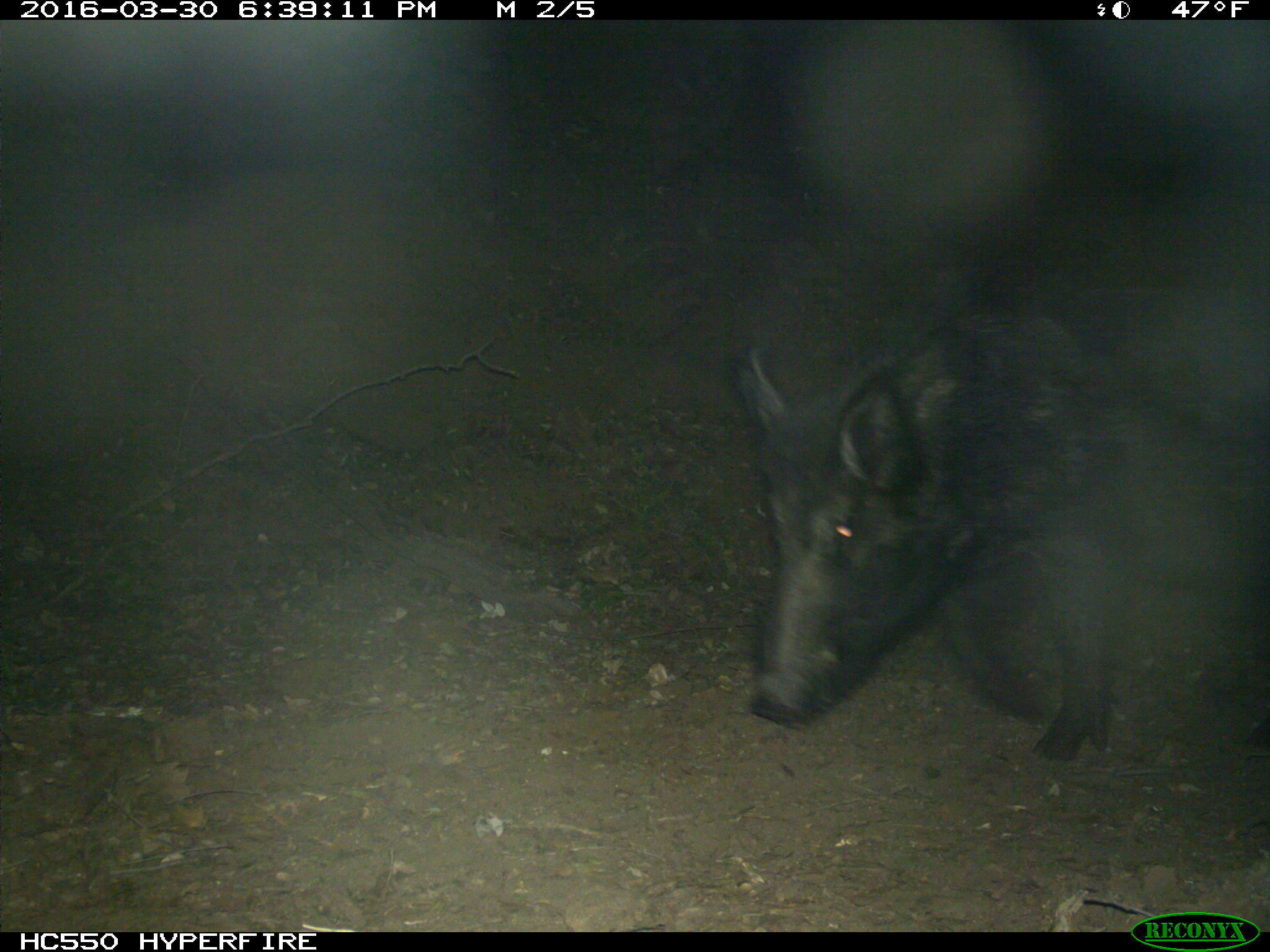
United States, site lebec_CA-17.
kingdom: Animalia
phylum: Chordata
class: Mammalia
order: Artiodactyla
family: Suidae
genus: Sus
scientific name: Sus scrofa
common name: wild boar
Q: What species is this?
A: Sus scrofa (wild boar).